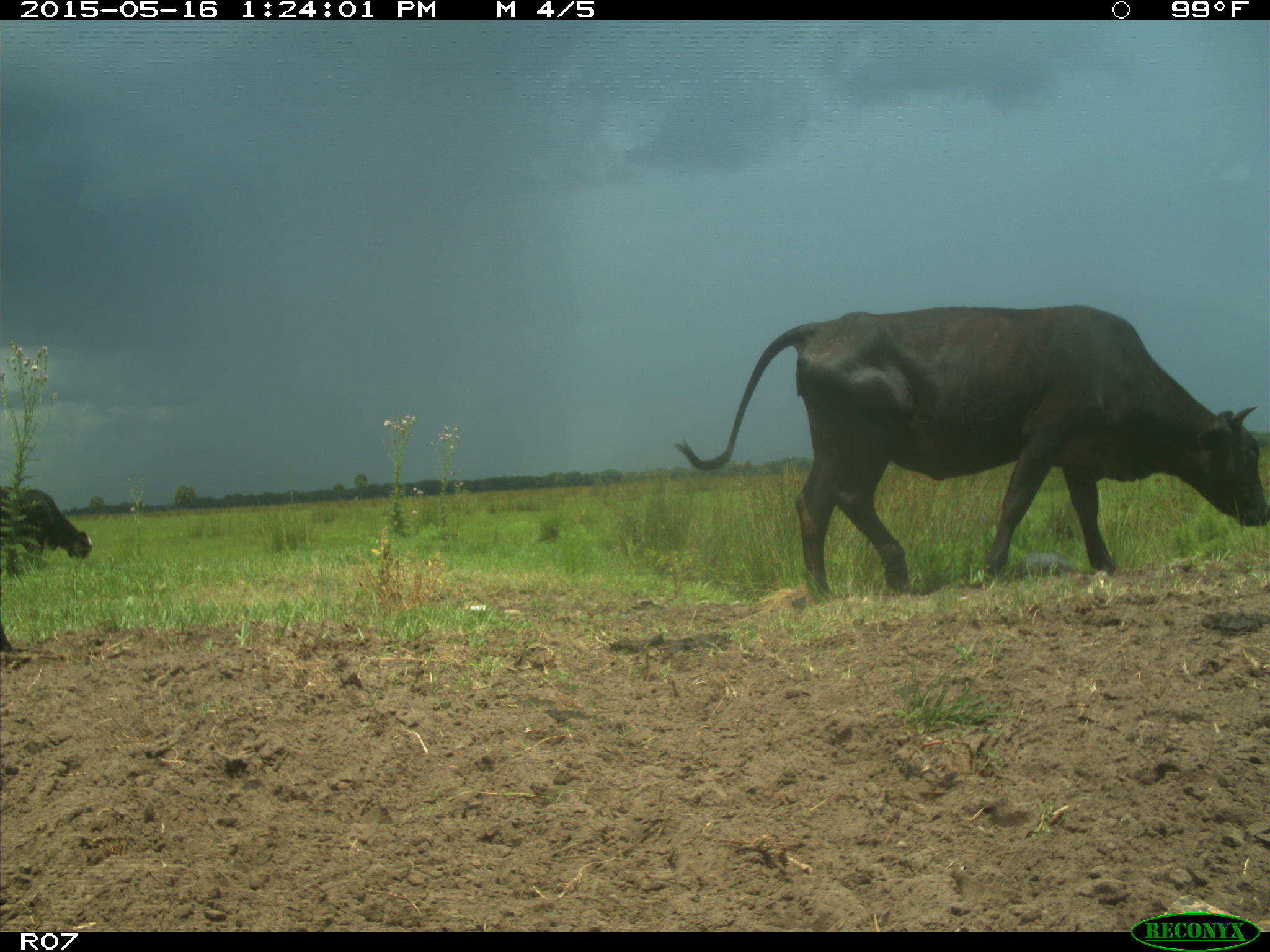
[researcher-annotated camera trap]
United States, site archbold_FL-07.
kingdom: Animalia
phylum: Chordata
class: Mammalia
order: Artiodactyla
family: Bovidae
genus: Bos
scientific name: Bos taurus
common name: domestic cow